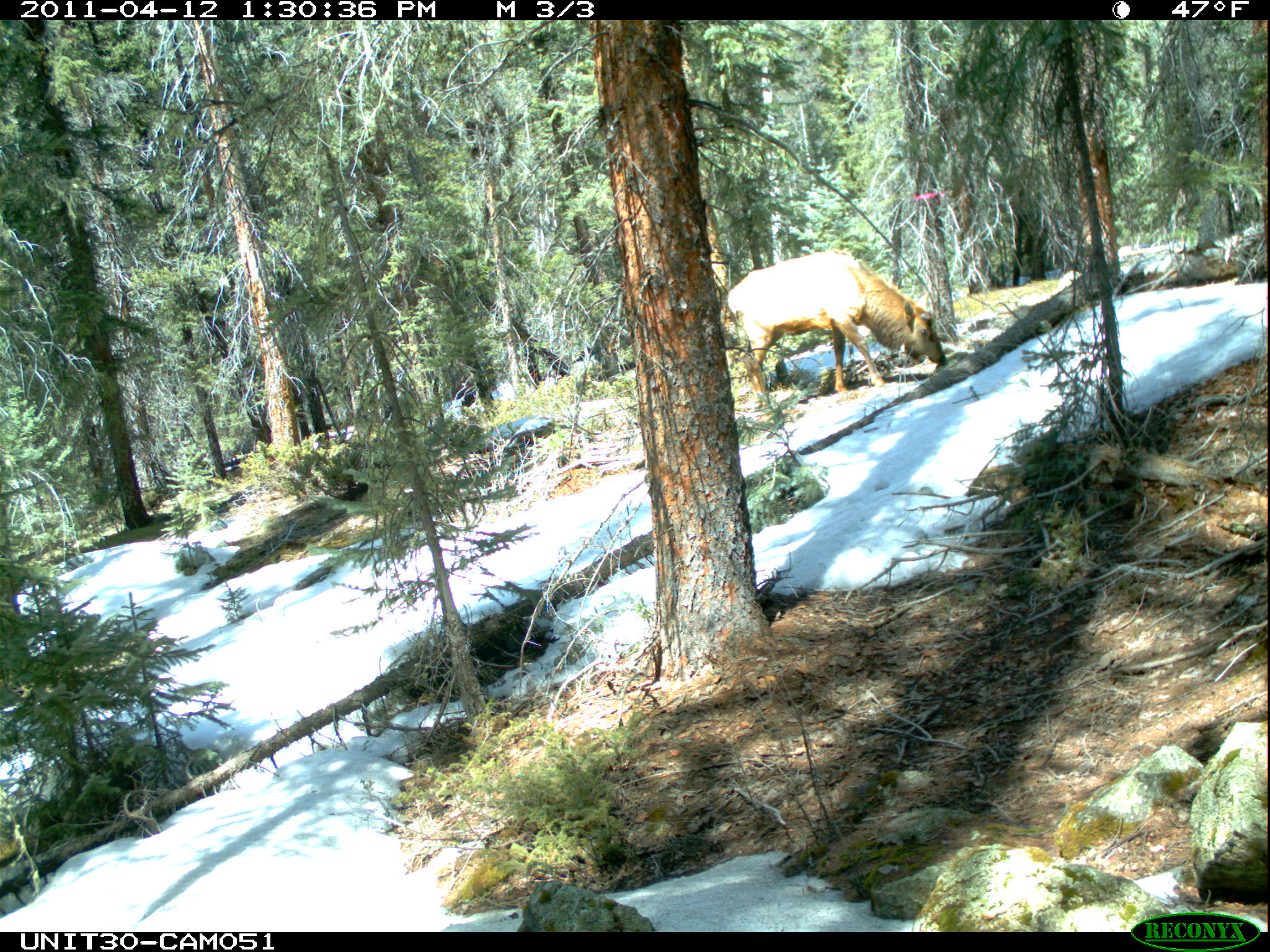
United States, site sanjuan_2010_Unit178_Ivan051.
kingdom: Animalia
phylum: Chordata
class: Mammalia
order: Artiodactyla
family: Cervidae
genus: Cervus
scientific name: Cervus elaphus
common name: red deer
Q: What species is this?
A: Cervus elaphus (red deer).